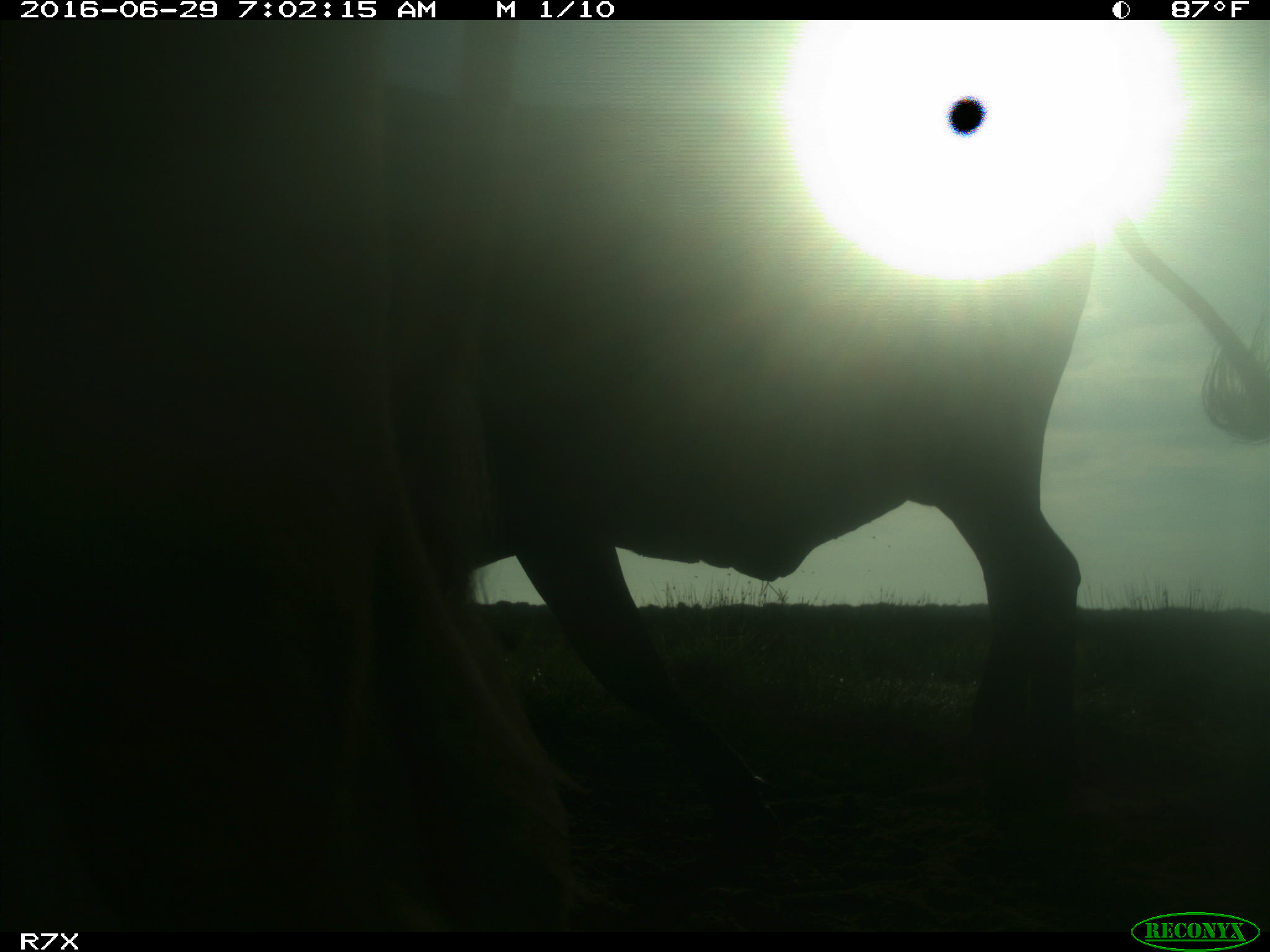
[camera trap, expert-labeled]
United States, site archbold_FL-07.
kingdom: Animalia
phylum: Chordata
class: Mammalia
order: Artiodactyla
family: Bovidae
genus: Bos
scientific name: Bos taurus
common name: domestic cow